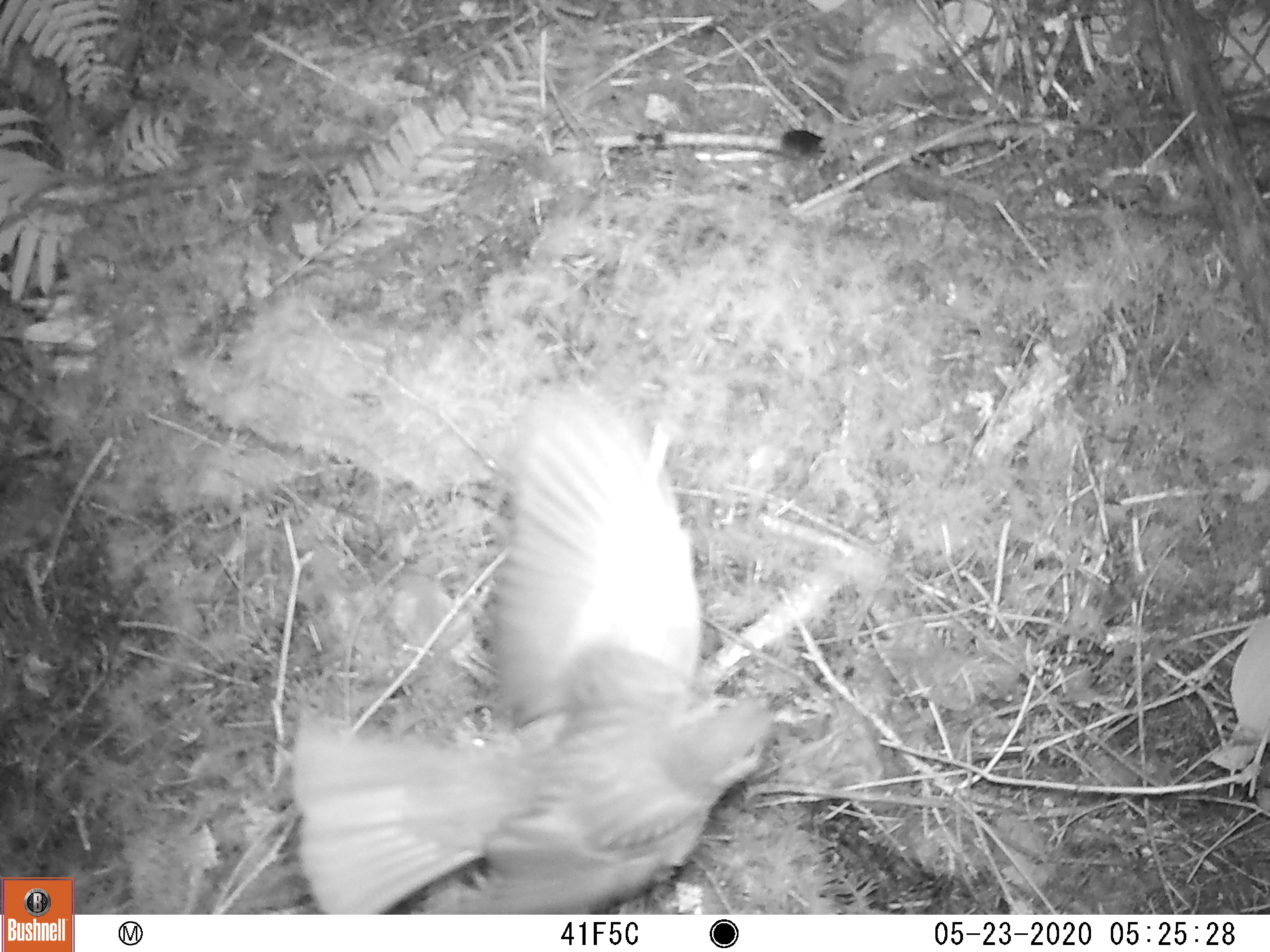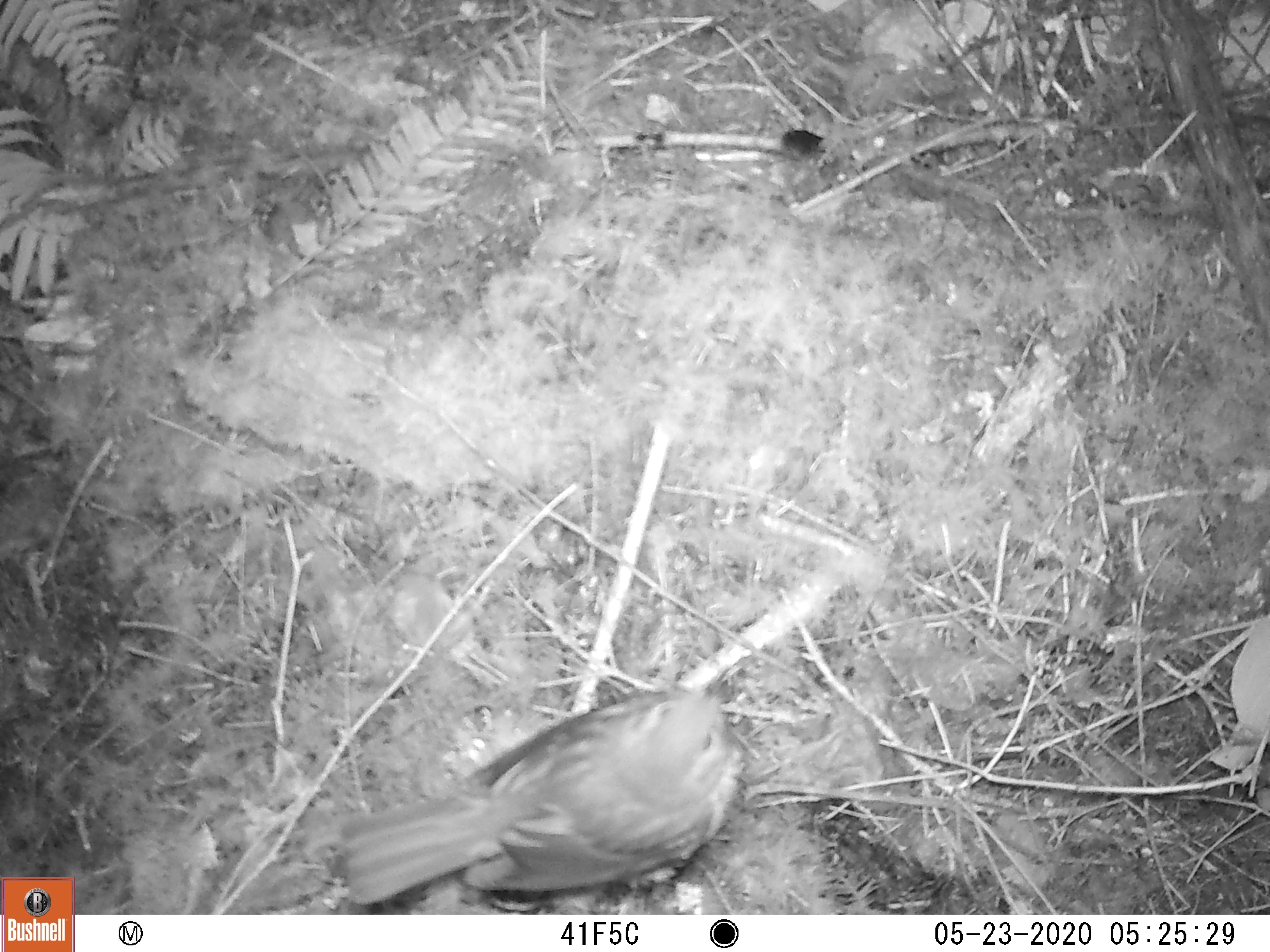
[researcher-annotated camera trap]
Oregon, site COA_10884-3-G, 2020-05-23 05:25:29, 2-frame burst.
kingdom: Animalia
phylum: Chordata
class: Aves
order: Passeriformes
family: Turdidae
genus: Catharus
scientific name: Catharus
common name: brown thrushes and nightingale-thrushes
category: catharus species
Catharus species (brown thrushes and nightingale-thrushes) (Catharus).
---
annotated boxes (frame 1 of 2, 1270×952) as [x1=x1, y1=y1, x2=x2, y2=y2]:
catharus species: [x1=286, y1=373, x2=793, y2=905]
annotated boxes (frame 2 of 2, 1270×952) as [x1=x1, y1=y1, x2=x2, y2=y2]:
catharus species: [x1=337, y1=665, x2=755, y2=902]